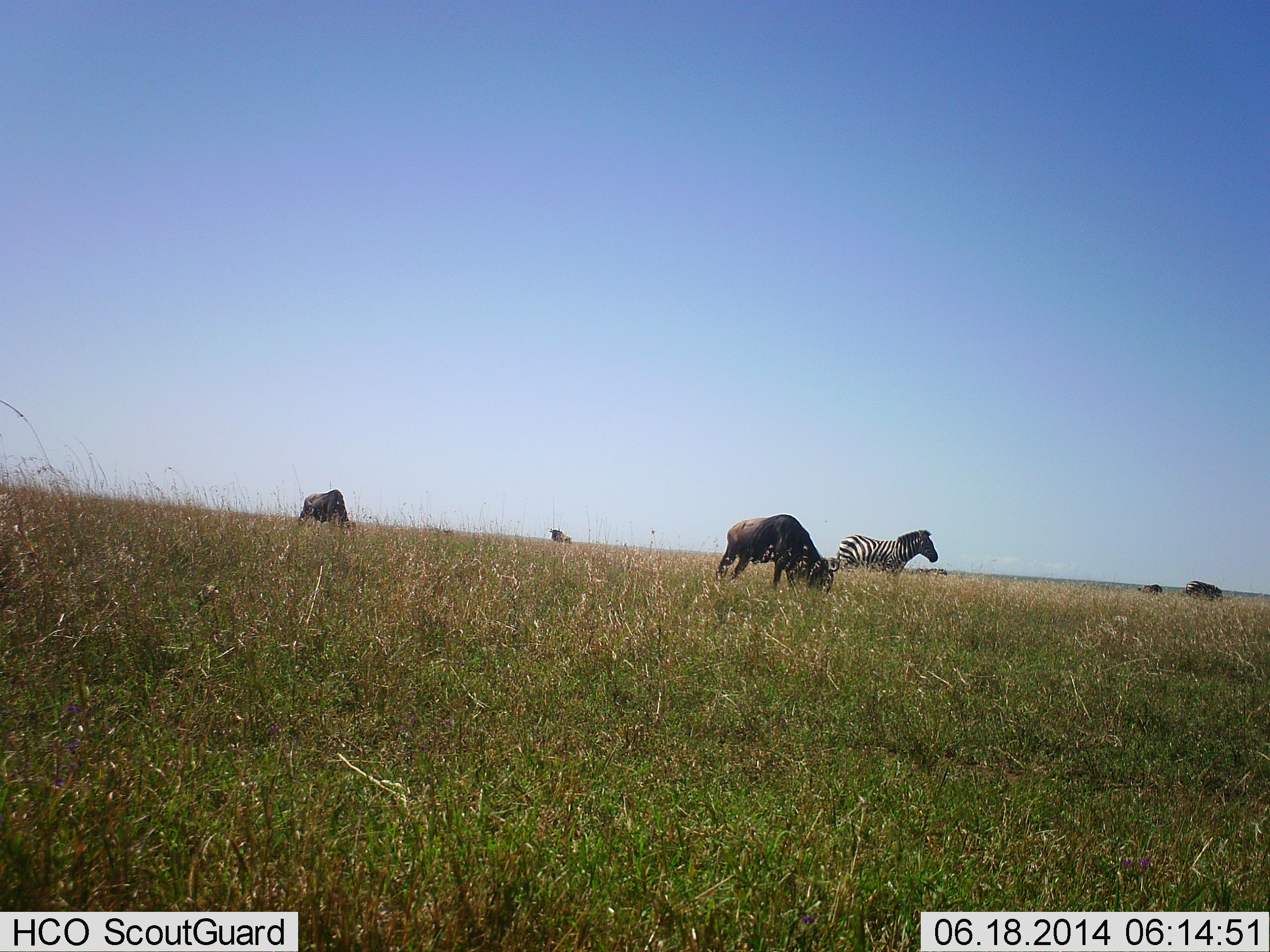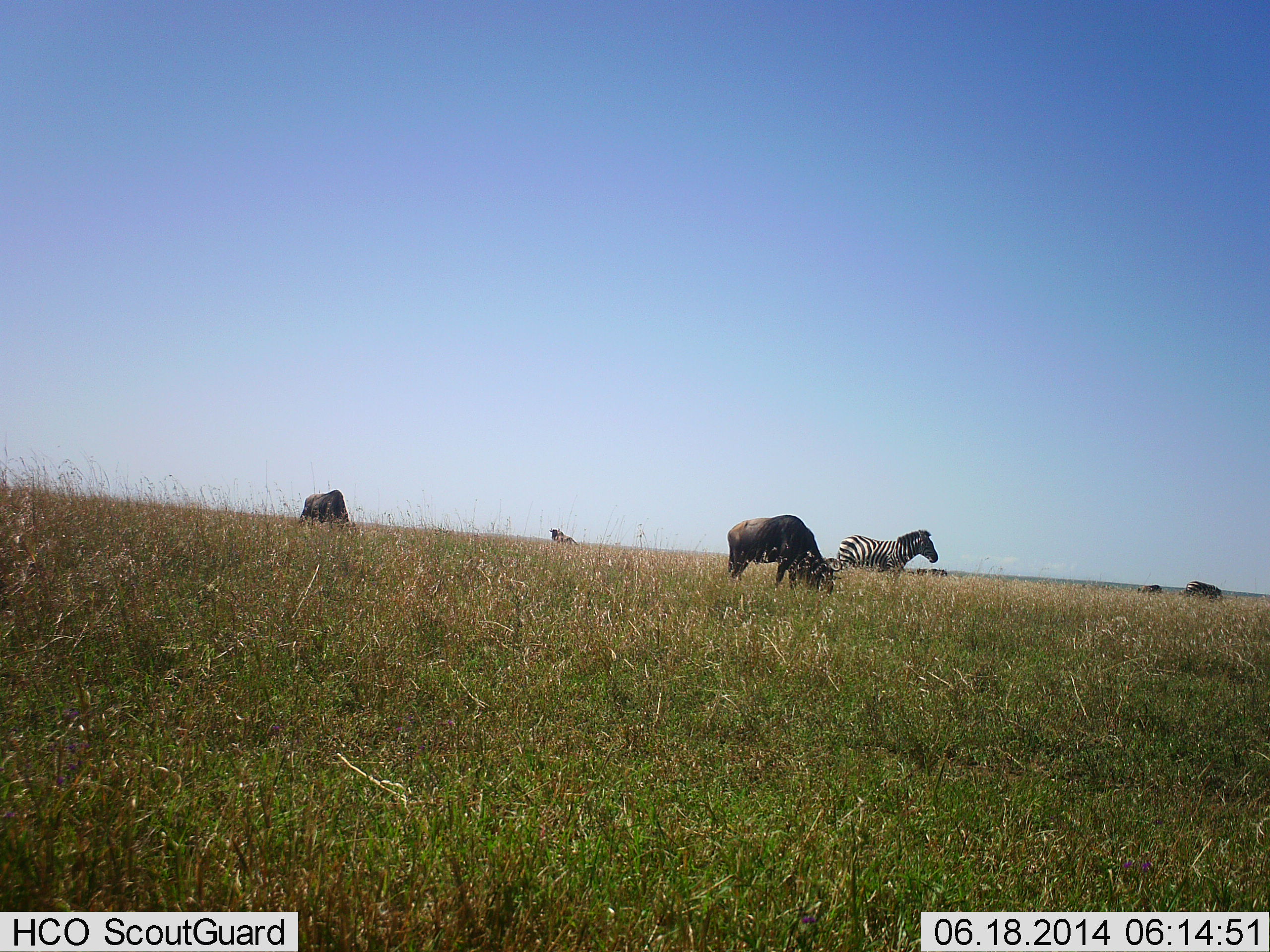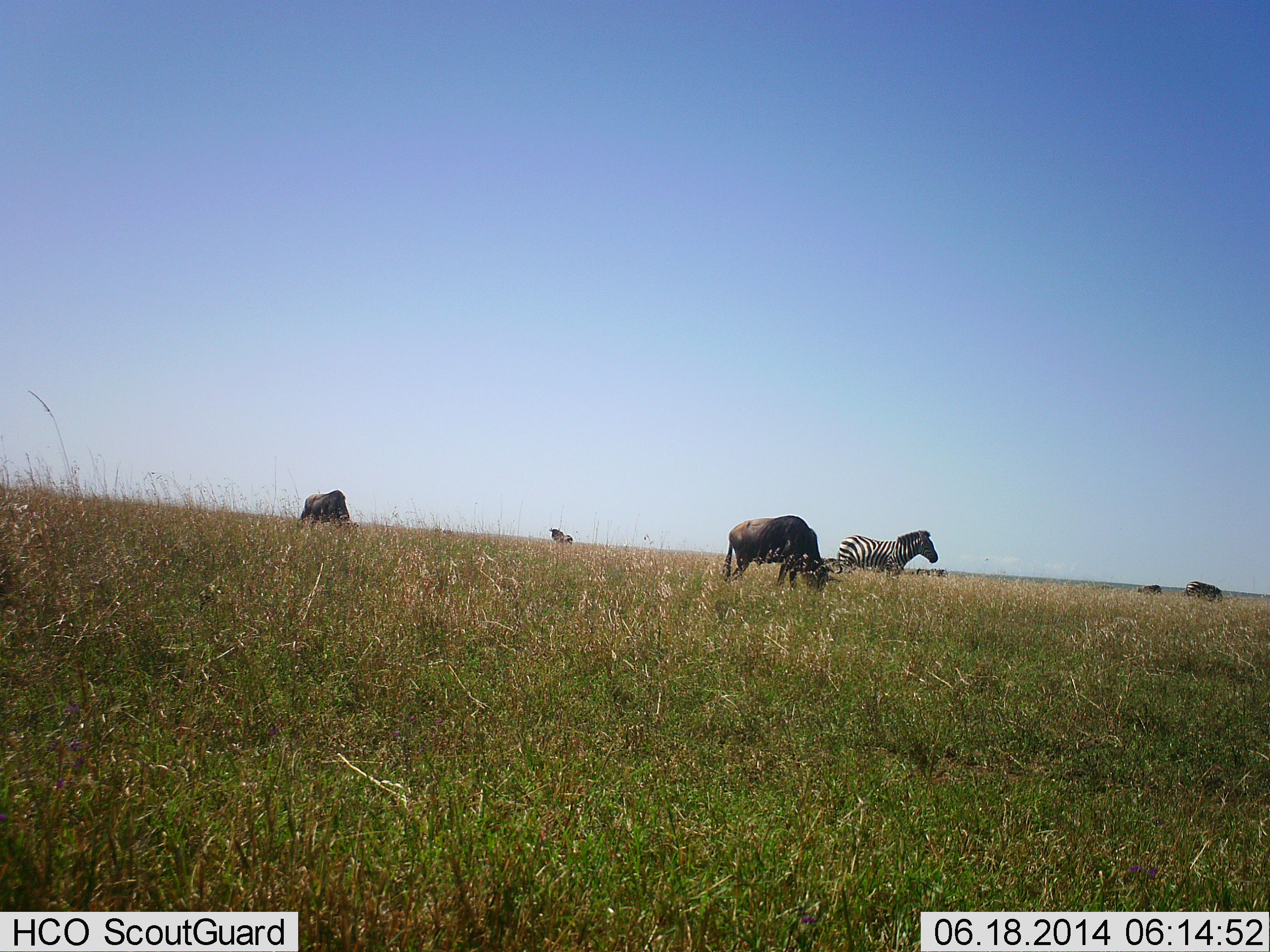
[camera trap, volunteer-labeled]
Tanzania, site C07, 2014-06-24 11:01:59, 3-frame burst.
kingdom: Animalia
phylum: Chordata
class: Mammalia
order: Artiodactyla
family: Bovidae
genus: Connochaetes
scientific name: Connochaetes taurinus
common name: blue wildebeest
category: wildebeest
Wildebeest (blue wildebeest) (Connochaetes taurinus), count 4. Behavior (volunteer vote fractions): standing 18%, resting 0%, moving 9%, interacting 0%. Young present (vote fraction): 0%. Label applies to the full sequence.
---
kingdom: Animalia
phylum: Chordata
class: Mammalia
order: Perissodactyla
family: Equidae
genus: Equus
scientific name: Equus quagga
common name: plains zebra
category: zebra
Zebra (plains zebra) (Equus quagga), count 1. Behavior (volunteer vote fractions): standing 85%, resting 0%, moving 15%, interacting 0%. Young present (vote fraction): 0%. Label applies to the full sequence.